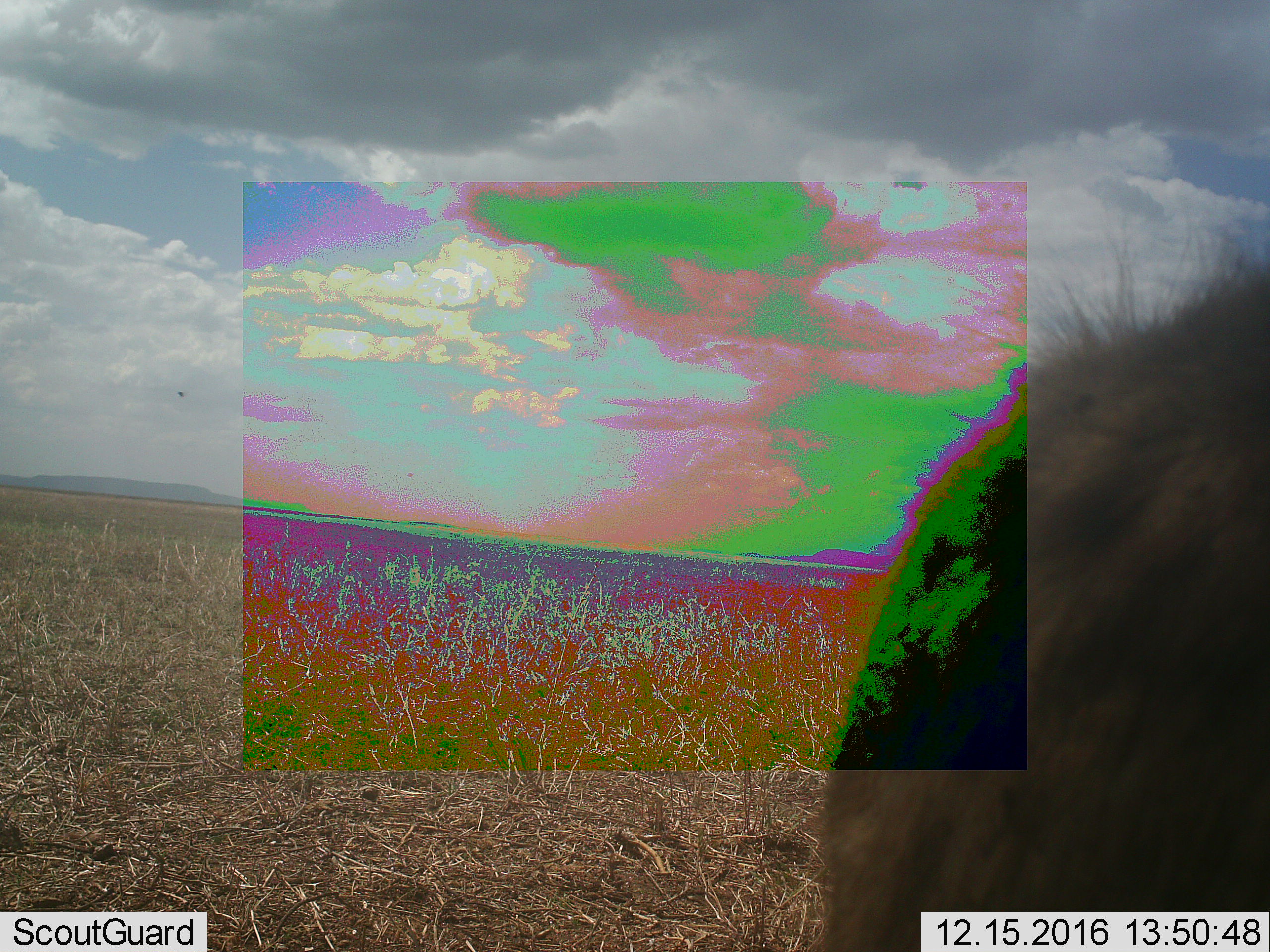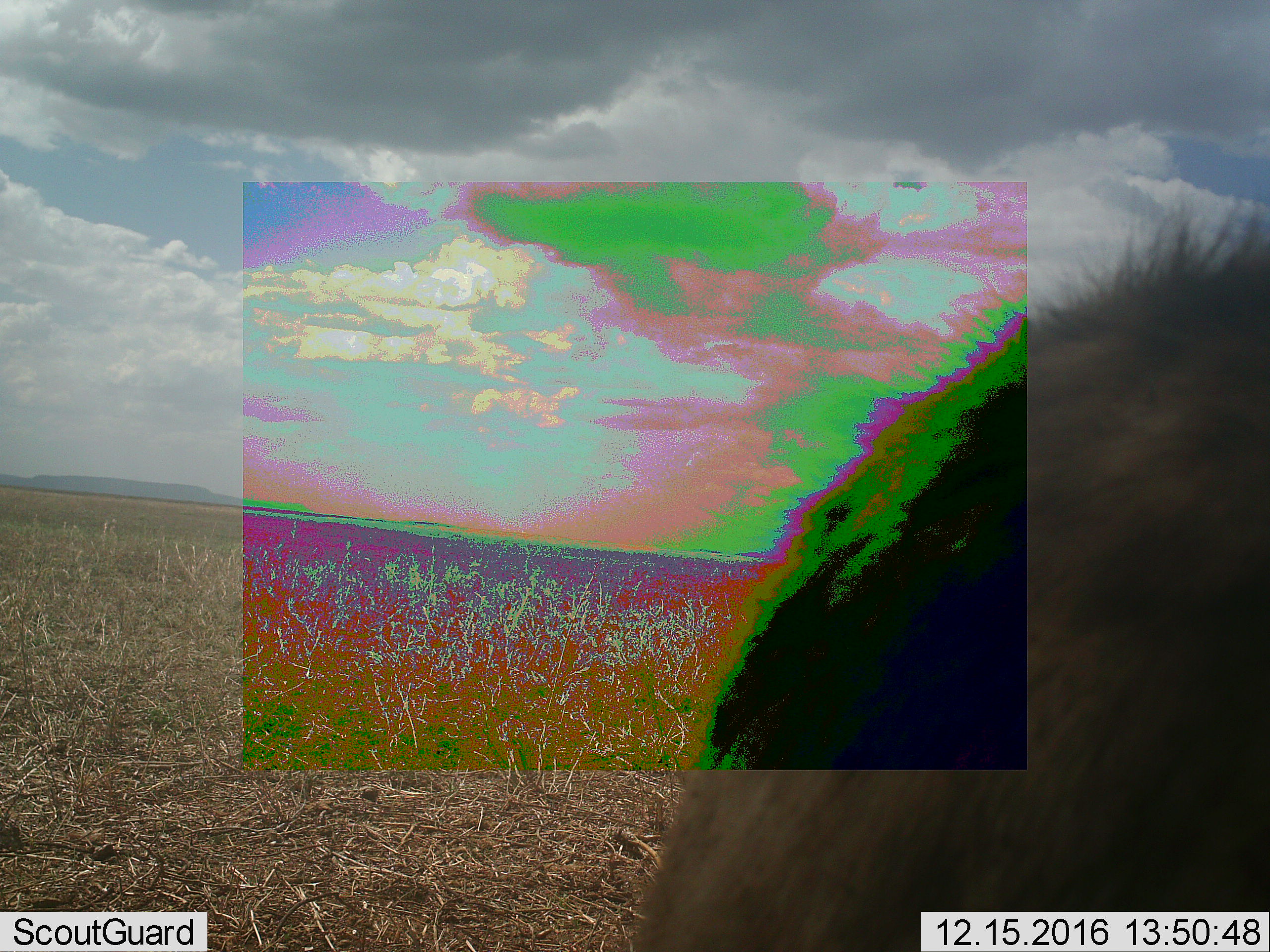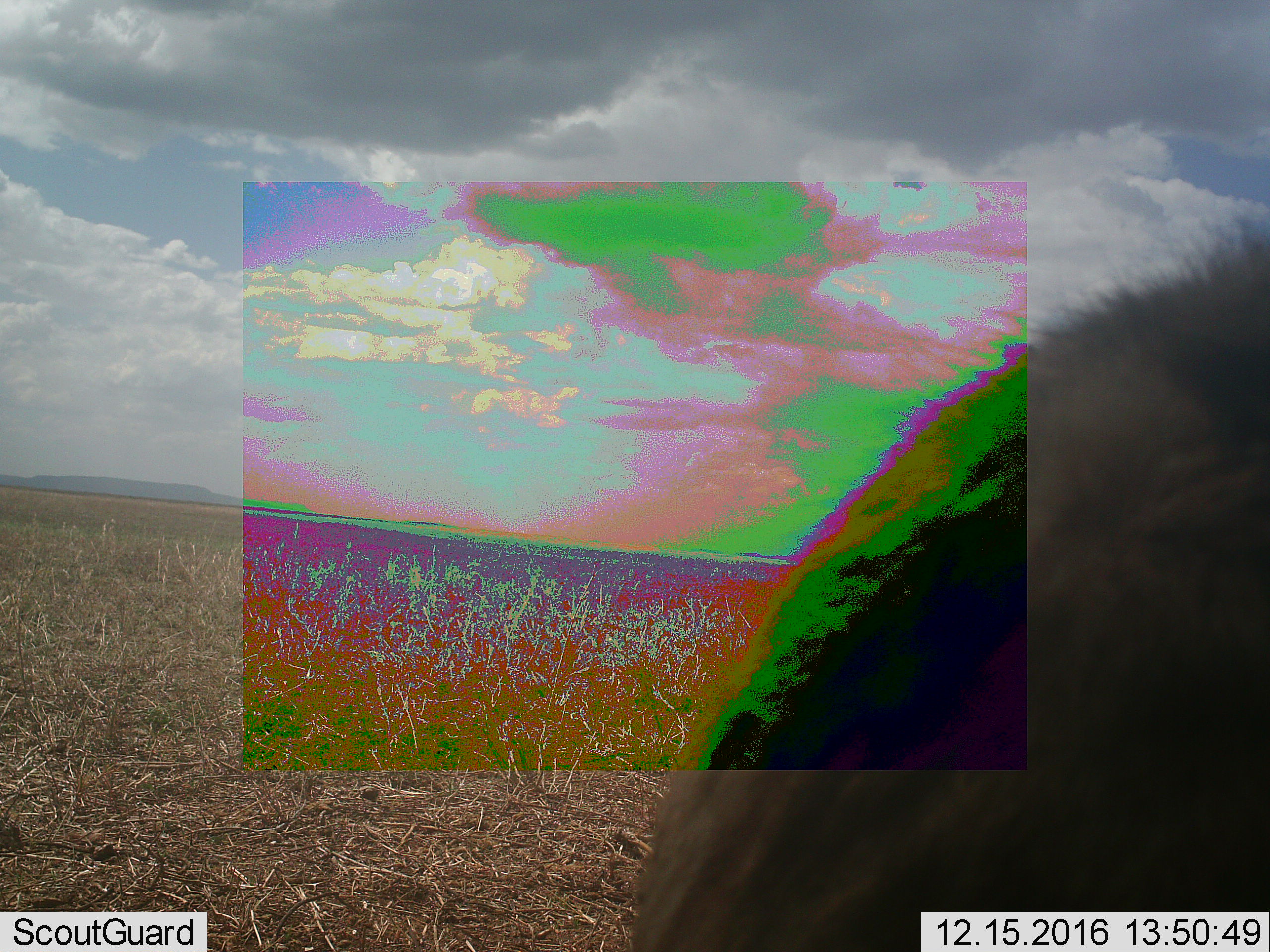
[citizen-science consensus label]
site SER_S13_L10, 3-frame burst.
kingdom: Animalia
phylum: Chordata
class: Mammalia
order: Artiodactyla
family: Bovidae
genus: Connochaetes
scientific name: Connochaetes taurinus taurinus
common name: blue wildebeest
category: wildebeestblue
Wildebeestblue (blue wildebeest) (Connochaetes taurinus taurinus), count 1. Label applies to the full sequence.